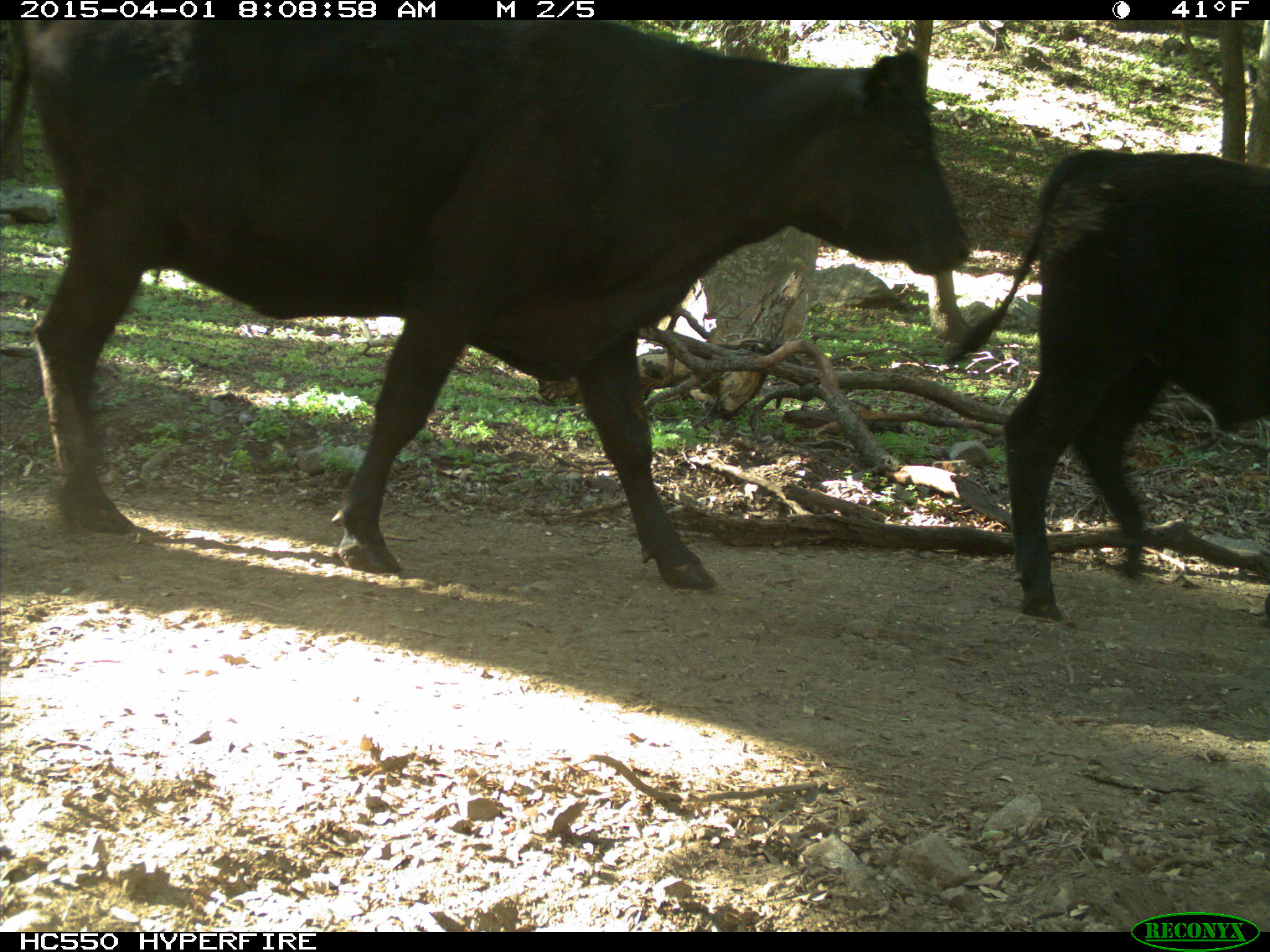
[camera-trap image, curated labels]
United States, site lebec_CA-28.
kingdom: Animalia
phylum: Chordata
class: Mammalia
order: Artiodactyla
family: Bovidae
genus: Bos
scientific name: Bos taurus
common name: domestic cow